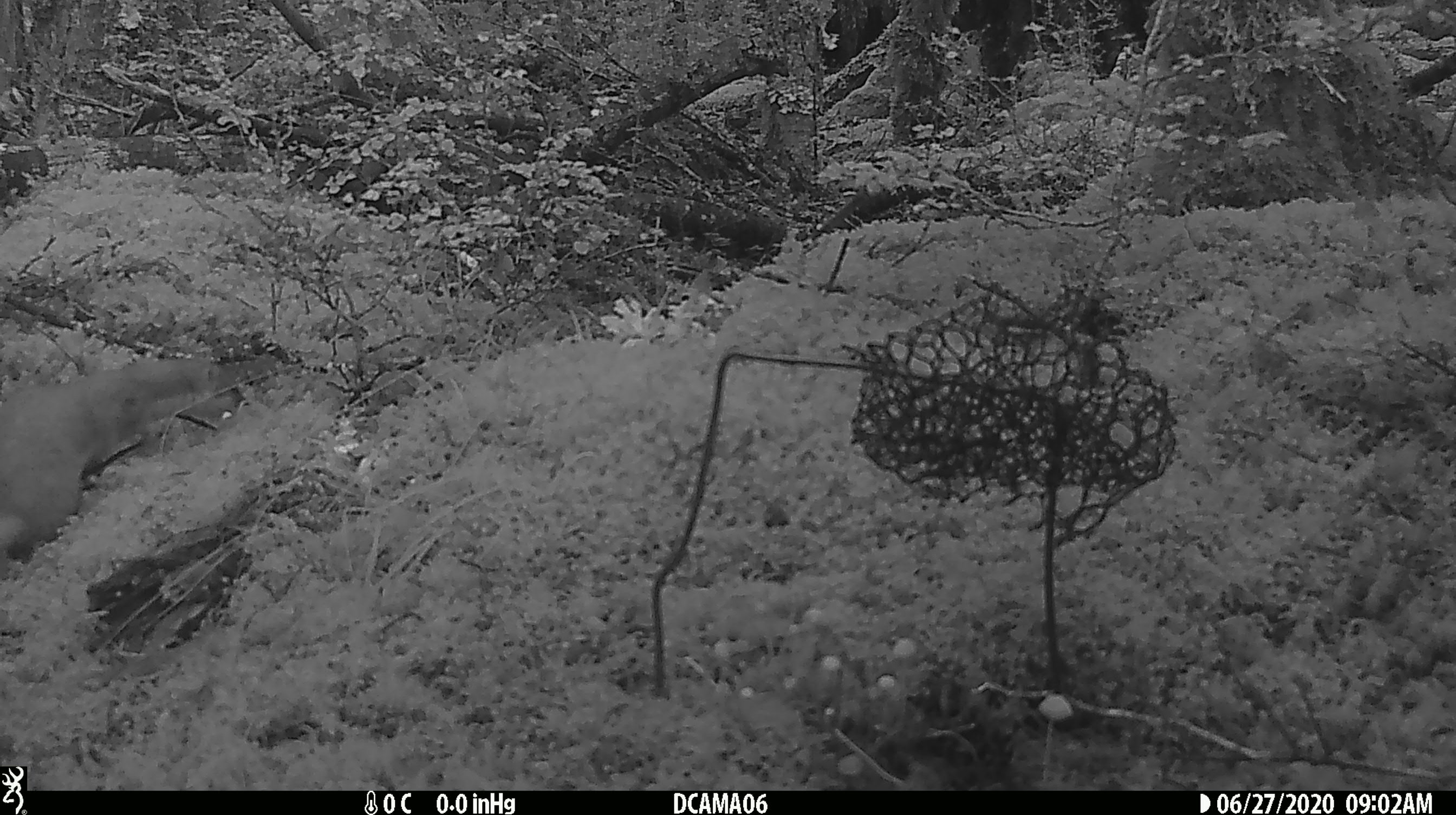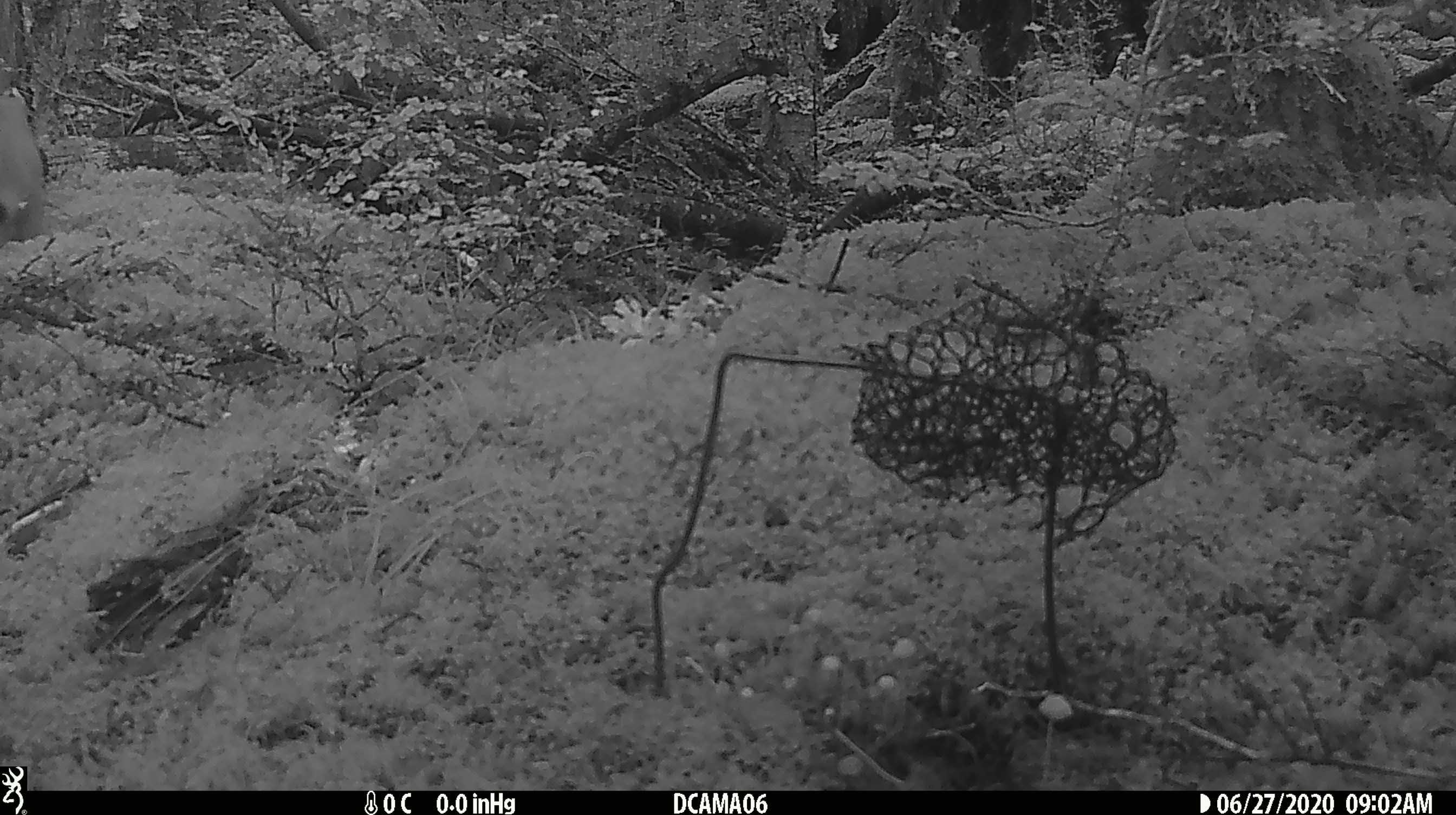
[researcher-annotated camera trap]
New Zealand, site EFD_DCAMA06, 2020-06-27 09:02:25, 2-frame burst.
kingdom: Animalia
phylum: Chordata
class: Mammalia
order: Carnivora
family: Mustelidae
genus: Mustela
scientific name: Mustela erminea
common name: stoat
Stoat (Mustela erminea).